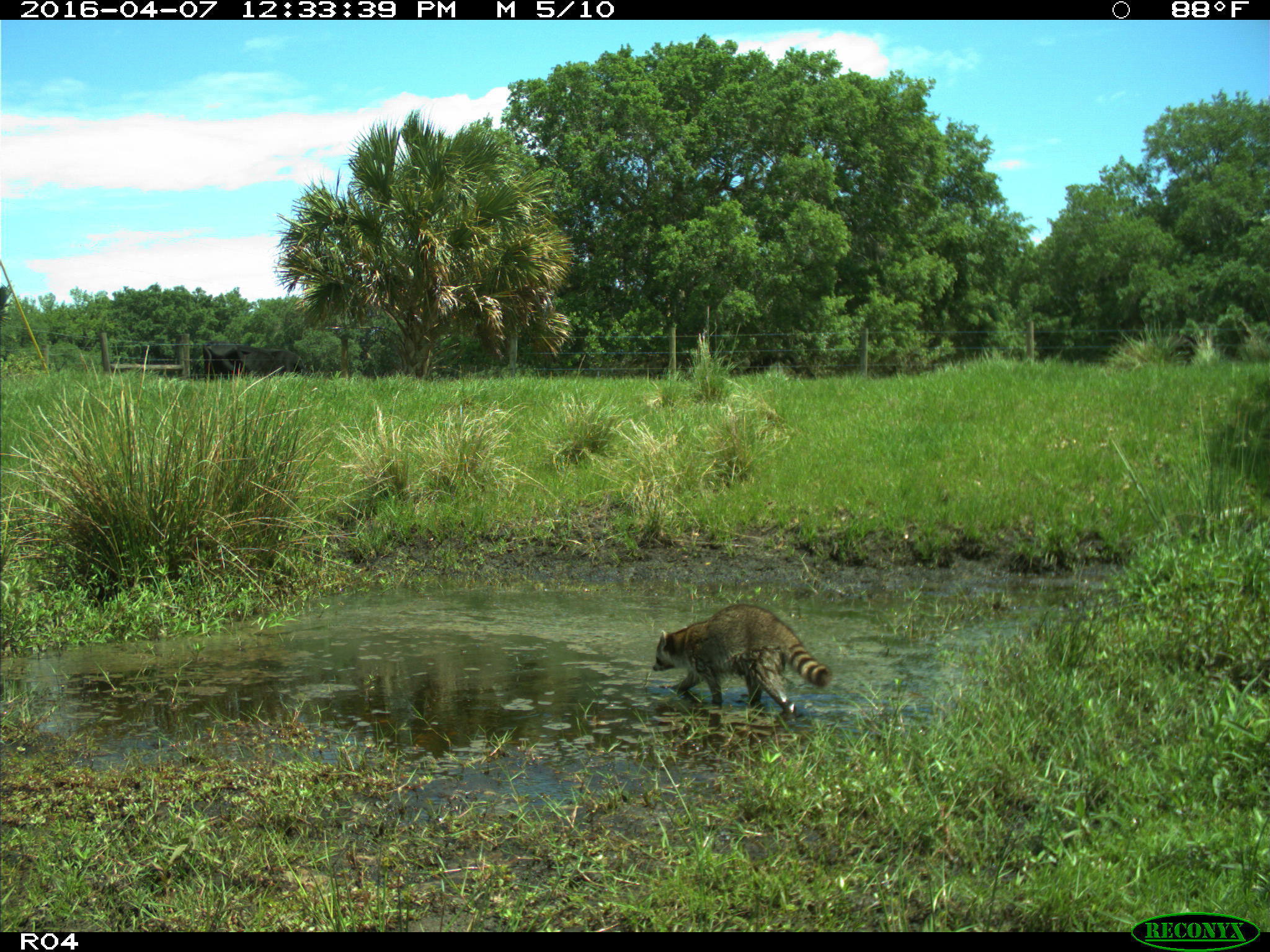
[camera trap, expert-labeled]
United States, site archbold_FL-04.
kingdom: Animalia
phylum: Chordata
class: Mammalia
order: Carnivora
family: Procyonidae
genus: Procyon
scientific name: Procyon lotor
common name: common raccoon